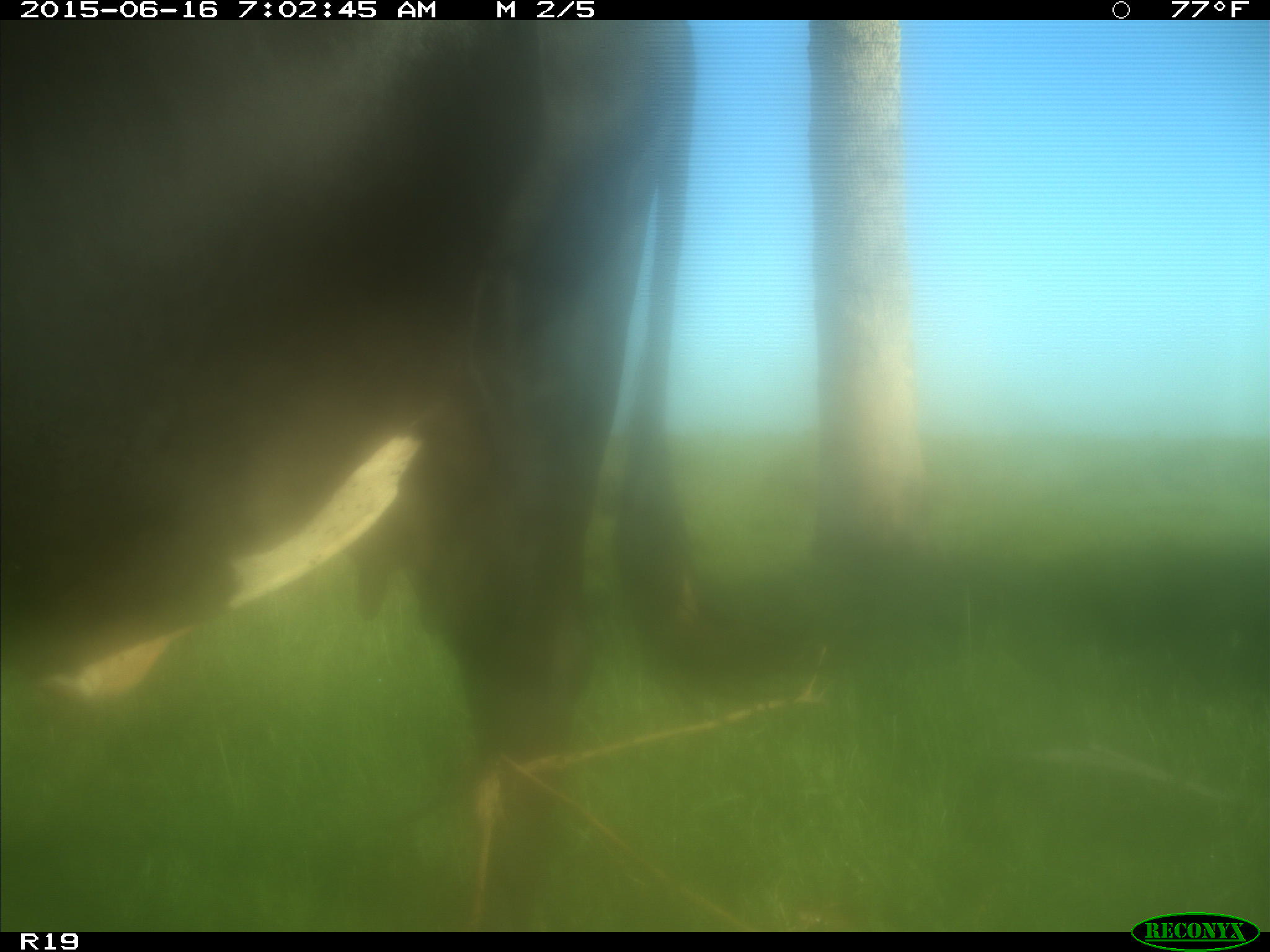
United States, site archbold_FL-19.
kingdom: Animalia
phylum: Chordata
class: Mammalia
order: Artiodactyla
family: Bovidae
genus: Bos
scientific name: Bos taurus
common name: domestic cow